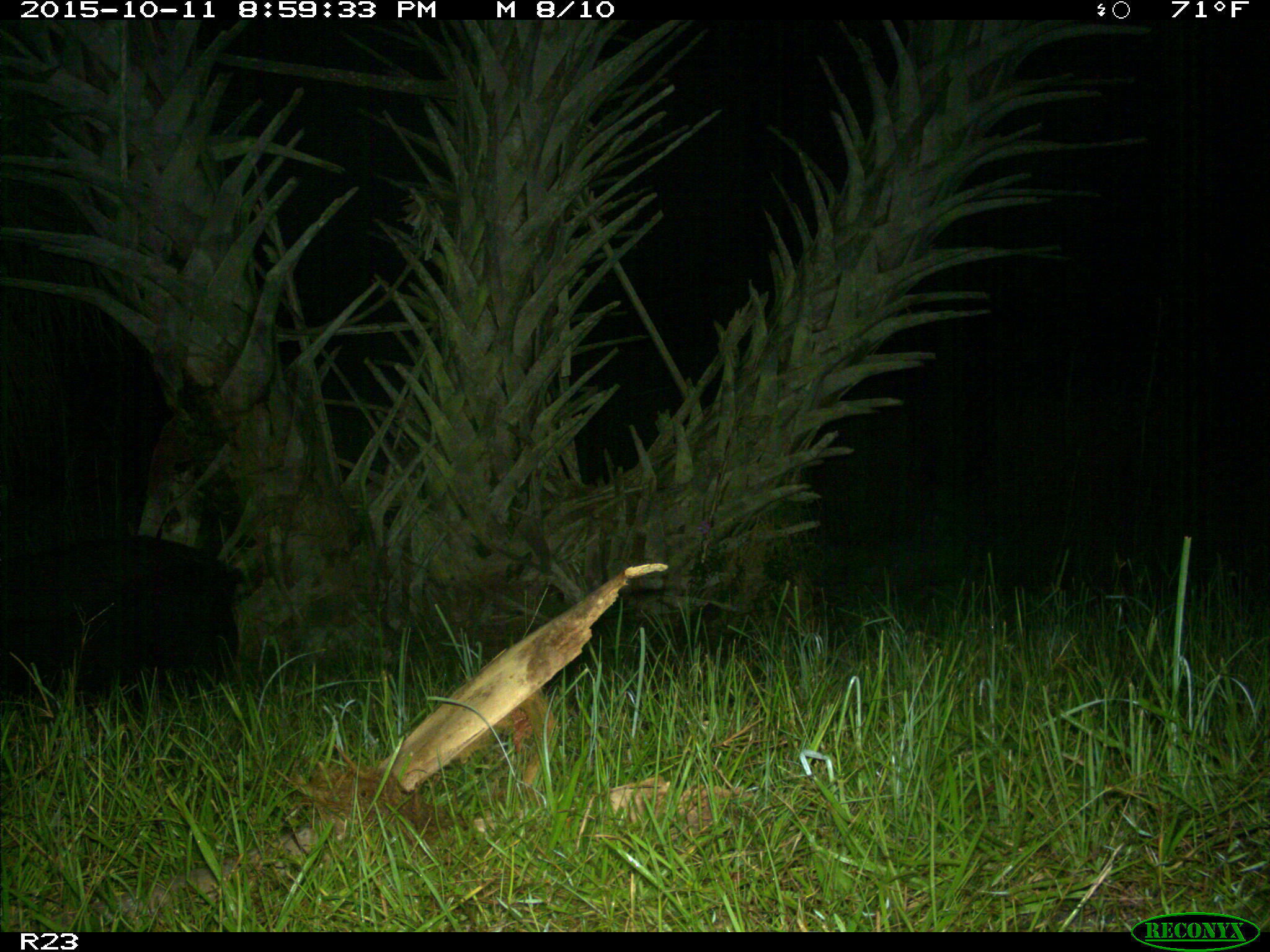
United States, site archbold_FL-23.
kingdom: Animalia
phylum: Chordata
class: Mammalia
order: Artiodactyla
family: Suidae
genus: Sus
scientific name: Sus scrofa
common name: wild boar